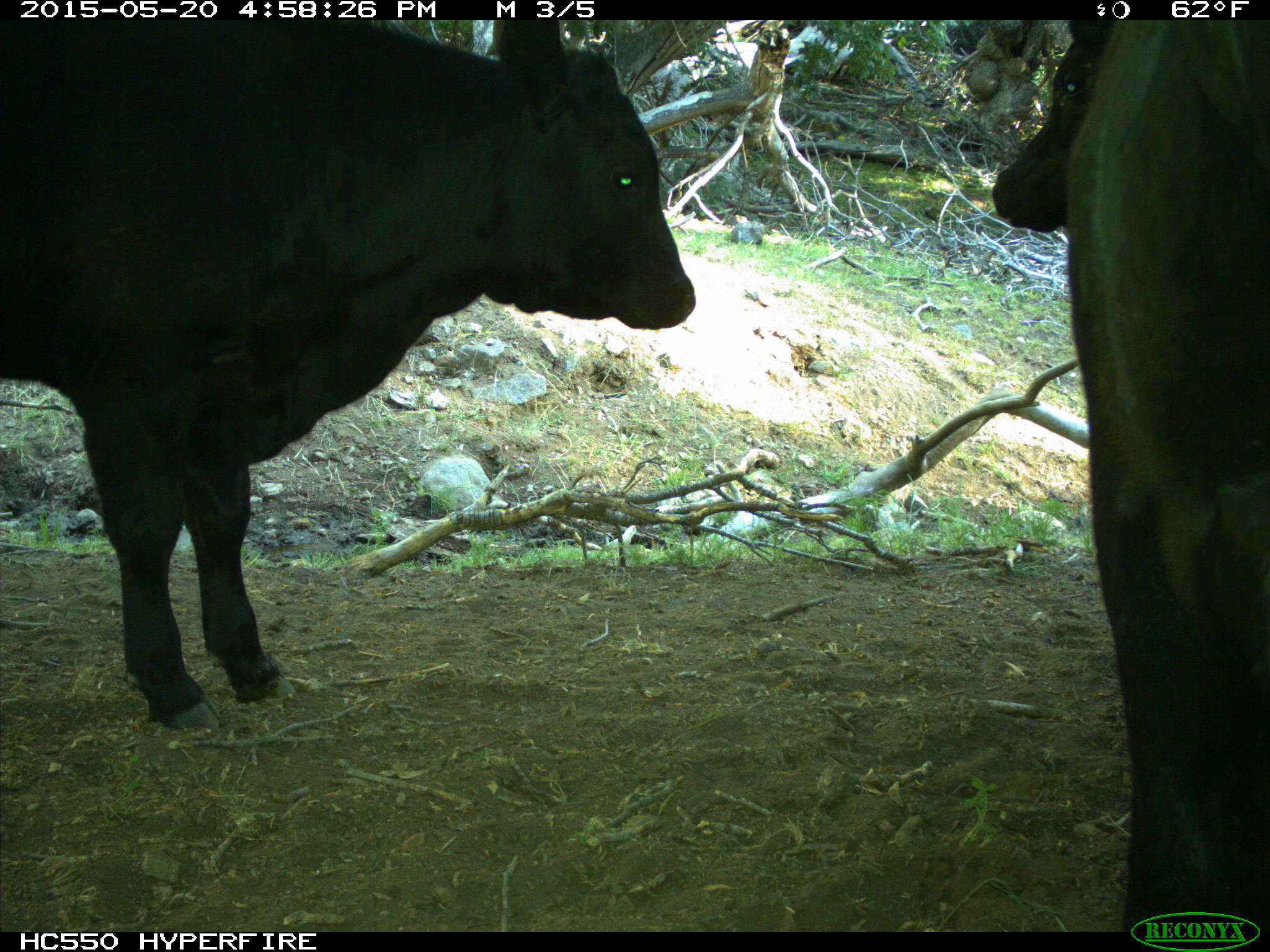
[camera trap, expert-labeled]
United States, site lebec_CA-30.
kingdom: Animalia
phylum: Chordata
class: Mammalia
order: Artiodactyla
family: Bovidae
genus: Bos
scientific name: Bos taurus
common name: domestic cow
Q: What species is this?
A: Bos taurus (domestic cow).